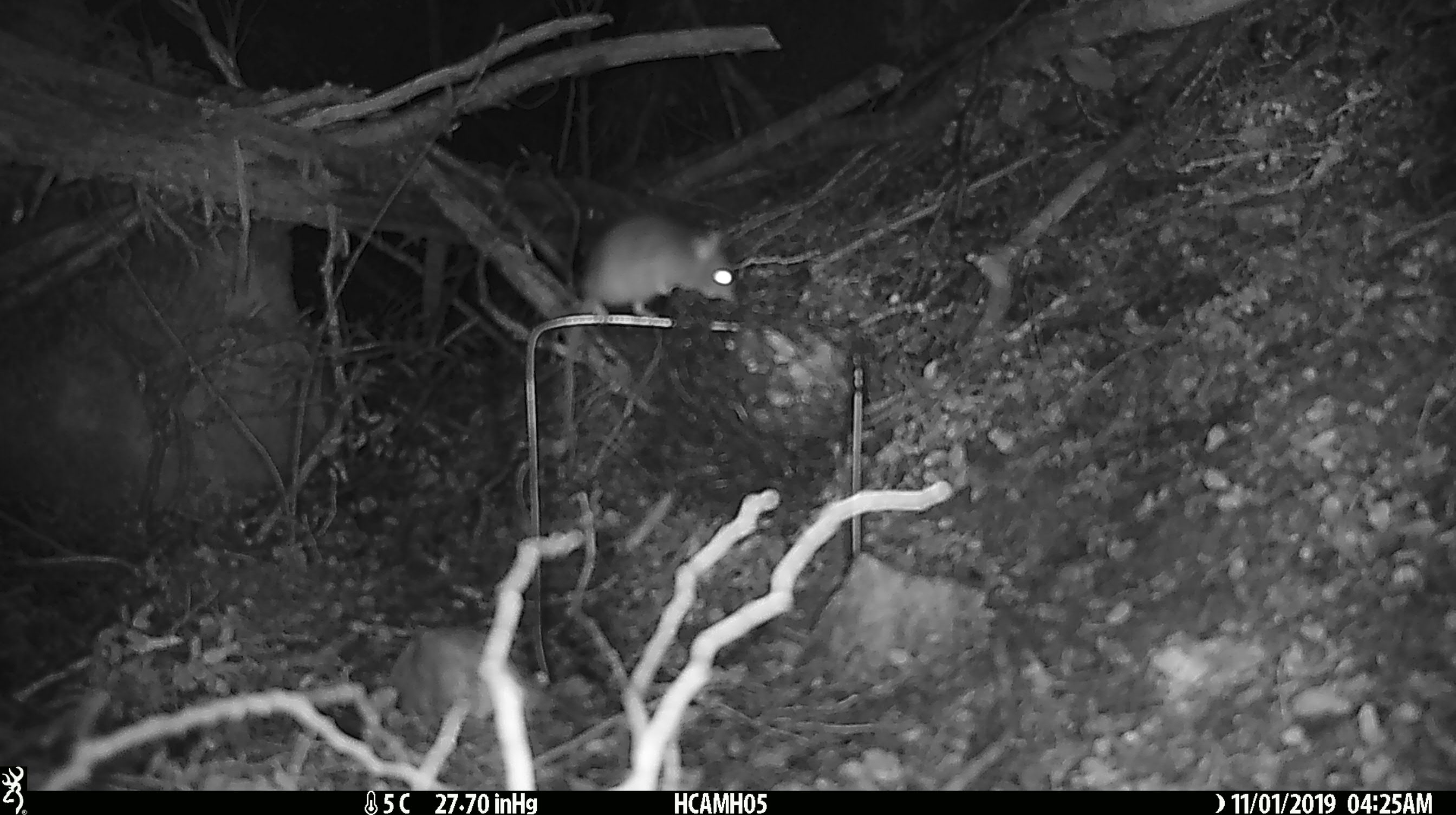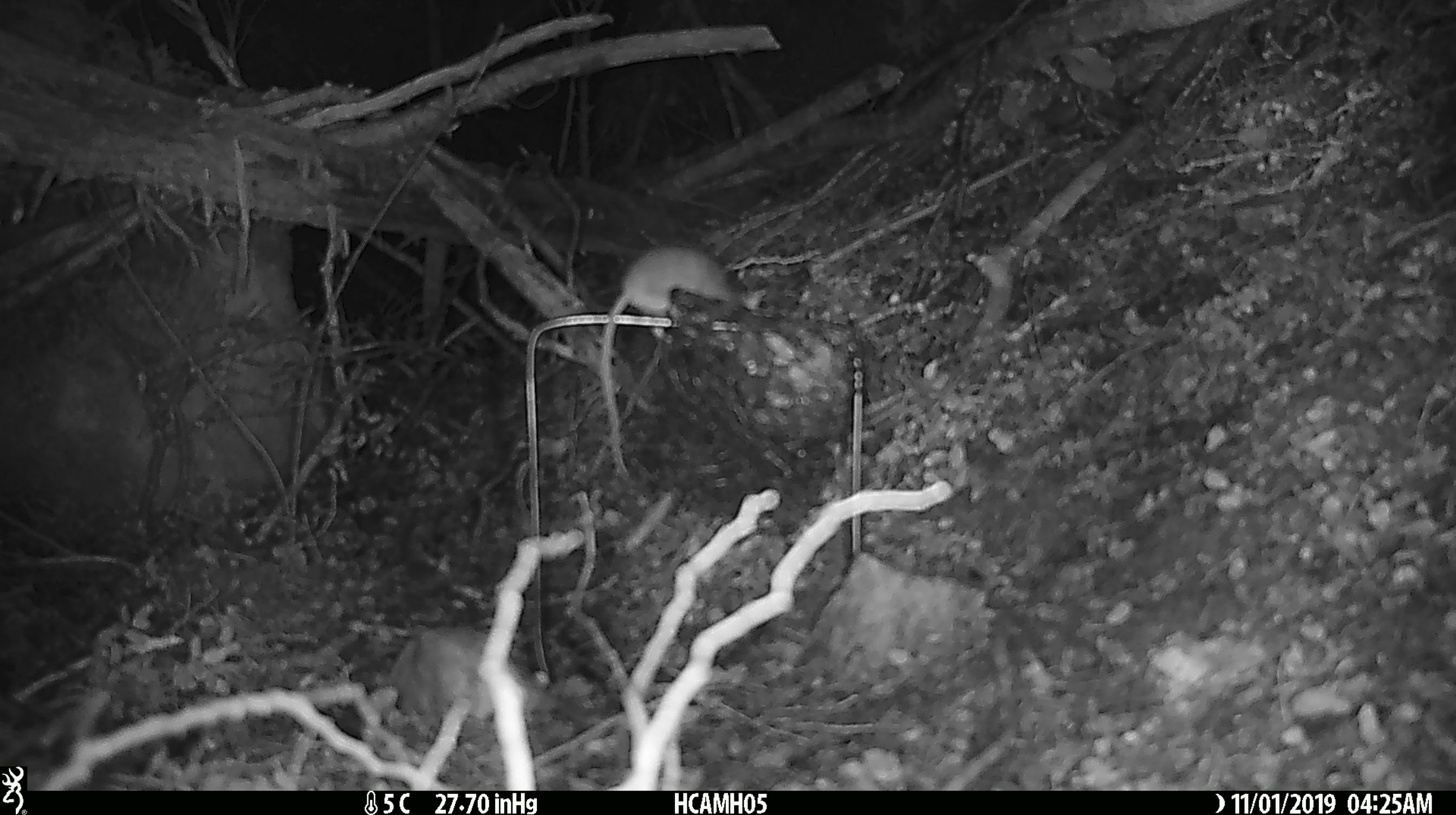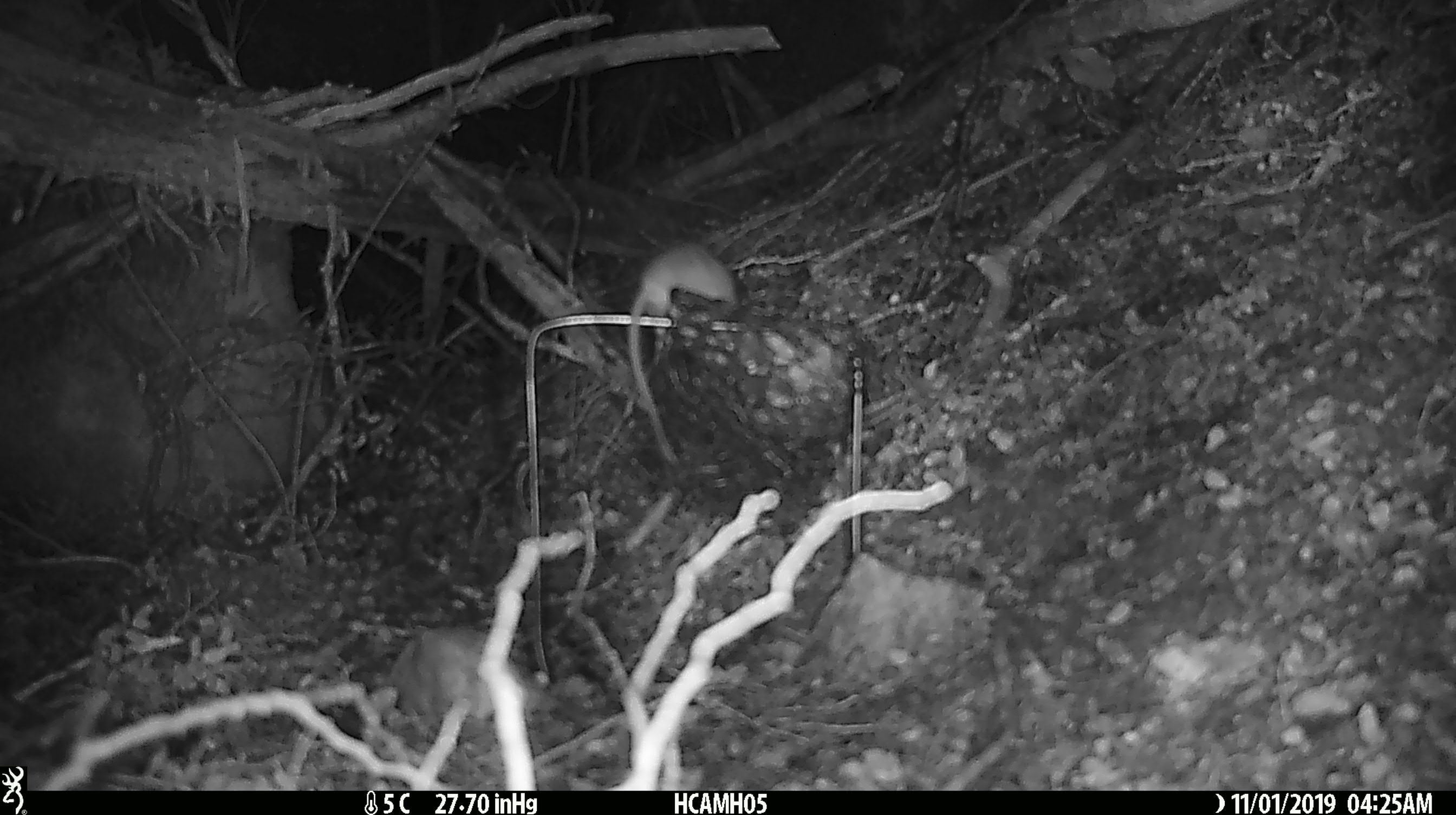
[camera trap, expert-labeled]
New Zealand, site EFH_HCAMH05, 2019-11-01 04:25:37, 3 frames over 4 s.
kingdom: Animalia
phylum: Chordata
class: Mammalia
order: Rodentia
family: Muridae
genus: Mus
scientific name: Mus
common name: mouse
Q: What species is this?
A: Mouse (Mus).